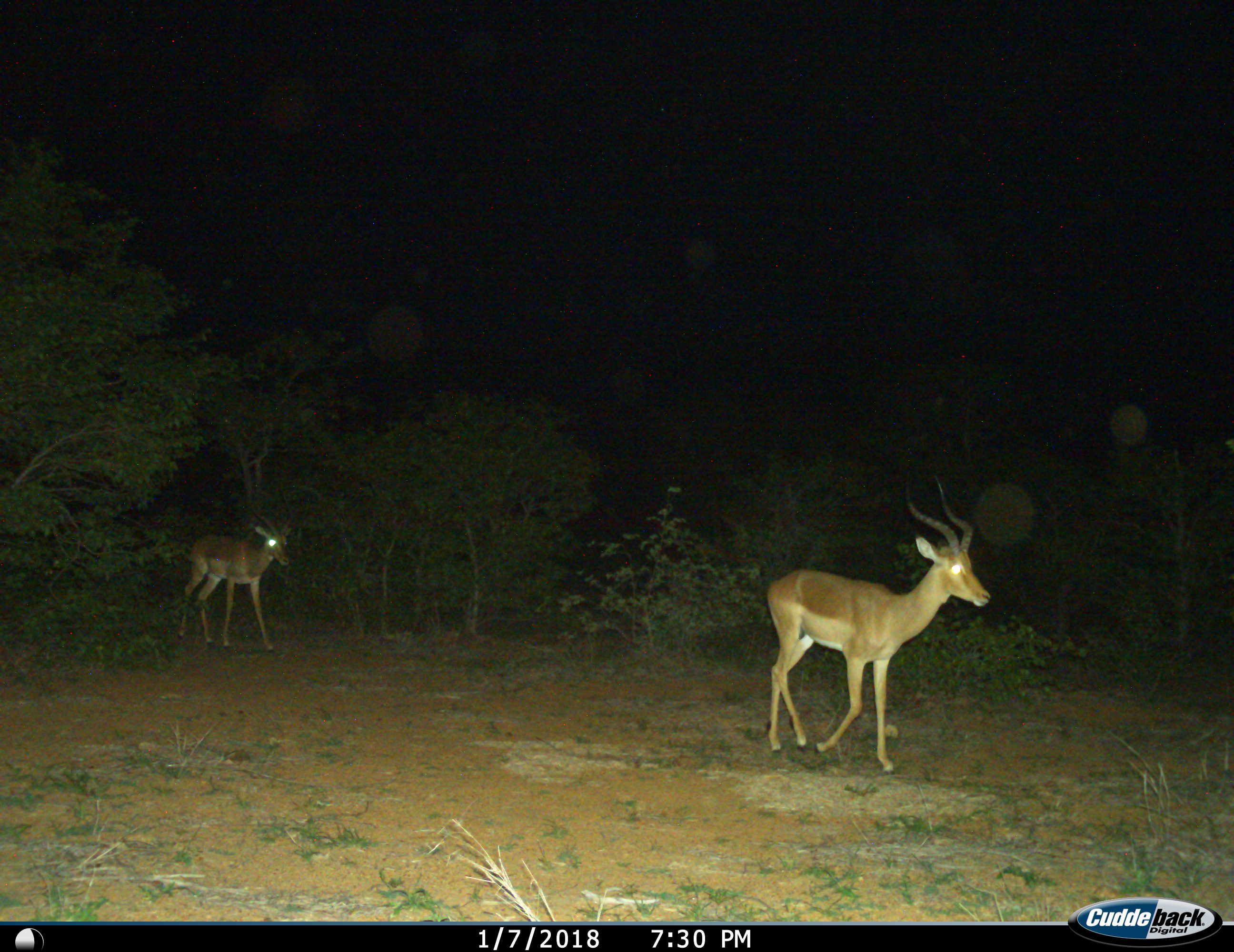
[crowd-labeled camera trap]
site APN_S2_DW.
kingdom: Animalia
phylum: Chordata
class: Mammalia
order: Artiodactyla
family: Bovidae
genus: Aepyceros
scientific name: Aepyceros melampus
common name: impala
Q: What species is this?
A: Impala (Aepyceros melampus).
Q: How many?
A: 2.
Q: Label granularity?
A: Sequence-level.